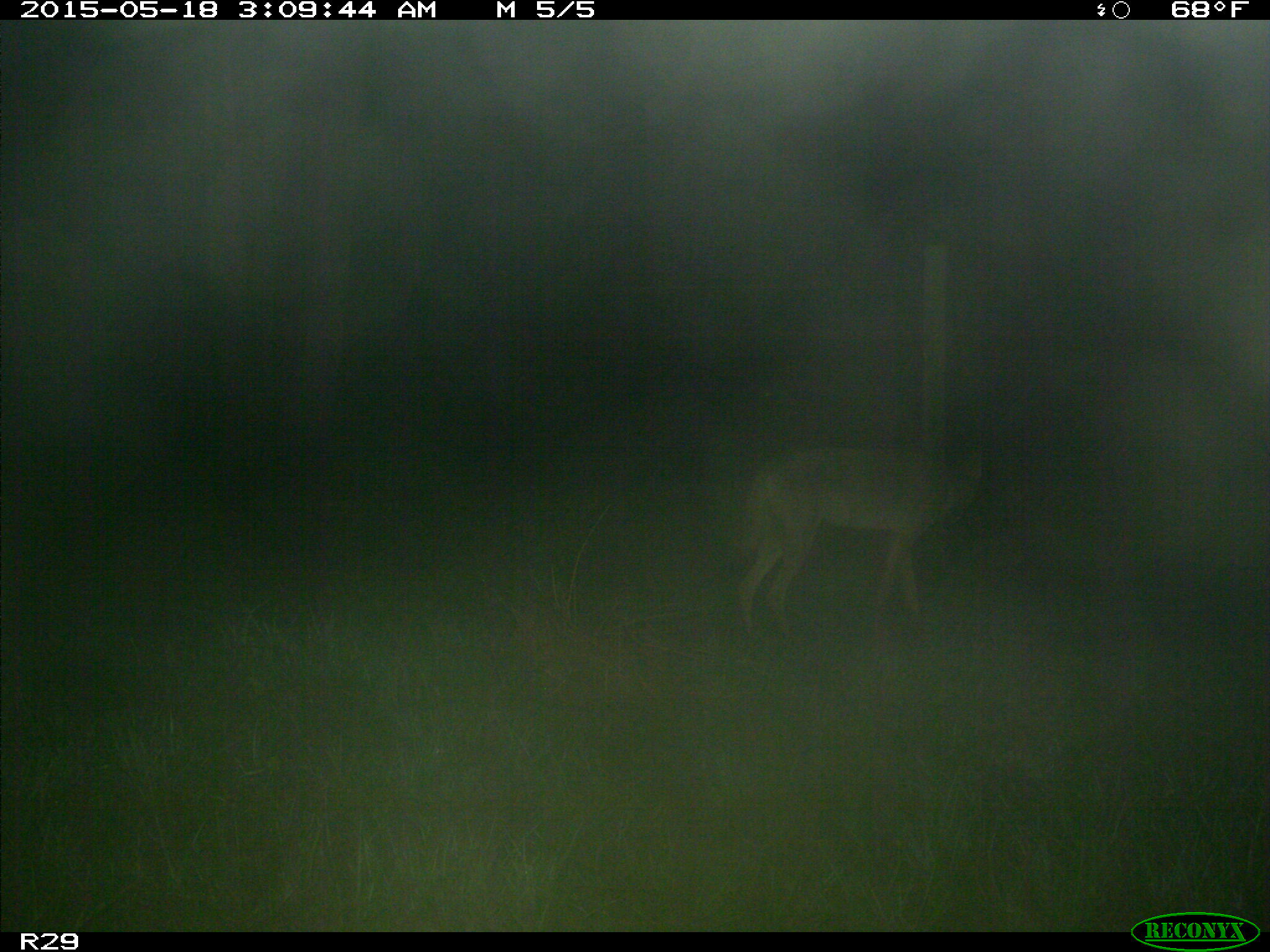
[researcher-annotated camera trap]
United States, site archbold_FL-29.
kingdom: Animalia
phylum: Chordata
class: Mammalia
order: Carnivora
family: Canidae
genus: Canis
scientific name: Canis latrans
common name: coyote